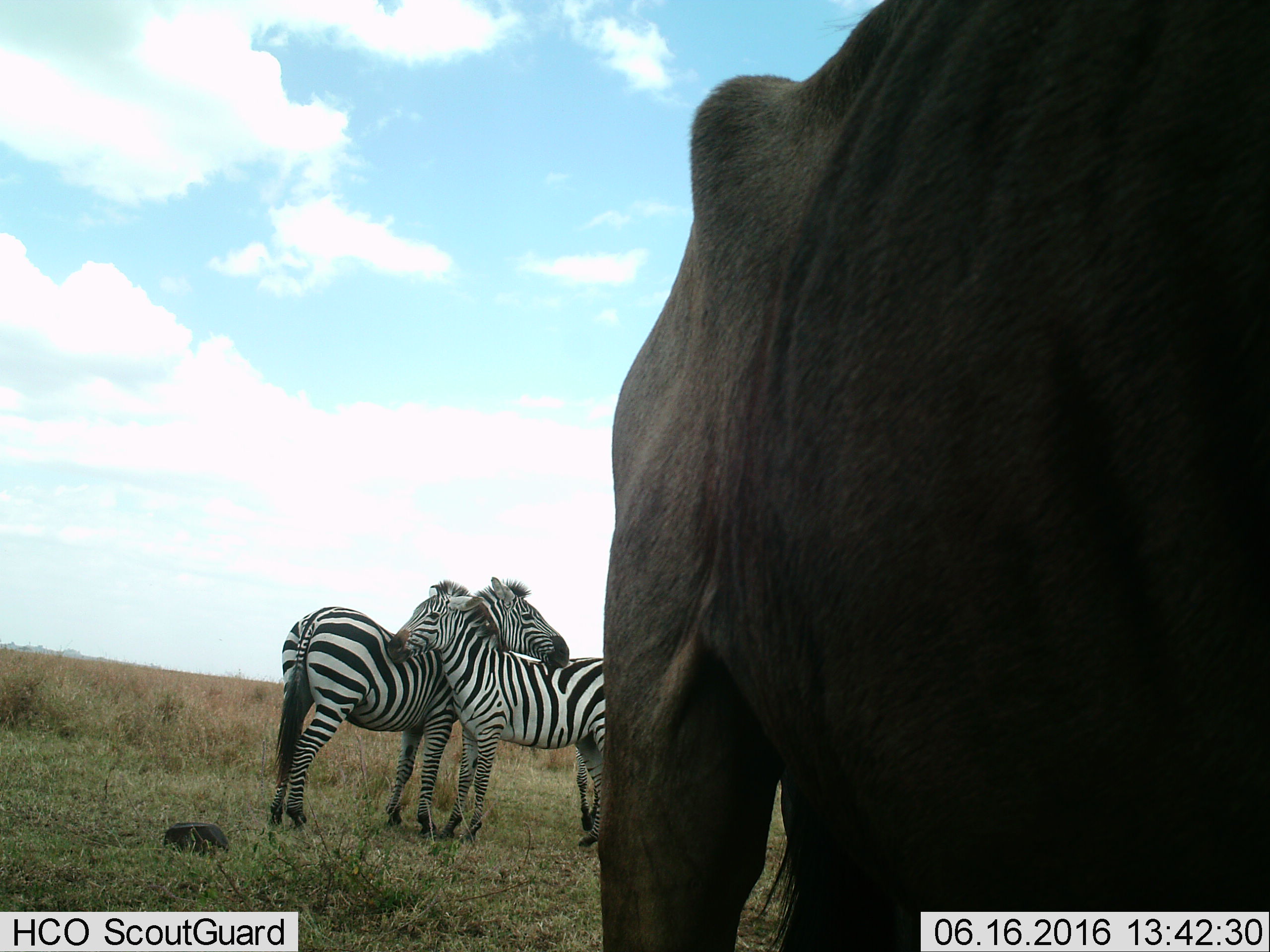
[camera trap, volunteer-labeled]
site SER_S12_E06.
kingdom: Animalia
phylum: Chordata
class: Mammalia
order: Artiodactyla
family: Bovidae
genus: Connochaetes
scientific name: Connochaetes taurinus taurinus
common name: blue wildebeest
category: wildebeestblue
Wildebeestblue (blue wildebeest) (Connochaetes taurinus taurinus), count 1. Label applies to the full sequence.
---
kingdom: Animalia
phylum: Chordata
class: Mammalia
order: Perissodactyla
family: Equidae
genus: Equus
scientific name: Equus quagga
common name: plains zebra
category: zebraplains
Zebraplains (plains zebra) (Equus quagga), count 2. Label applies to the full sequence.